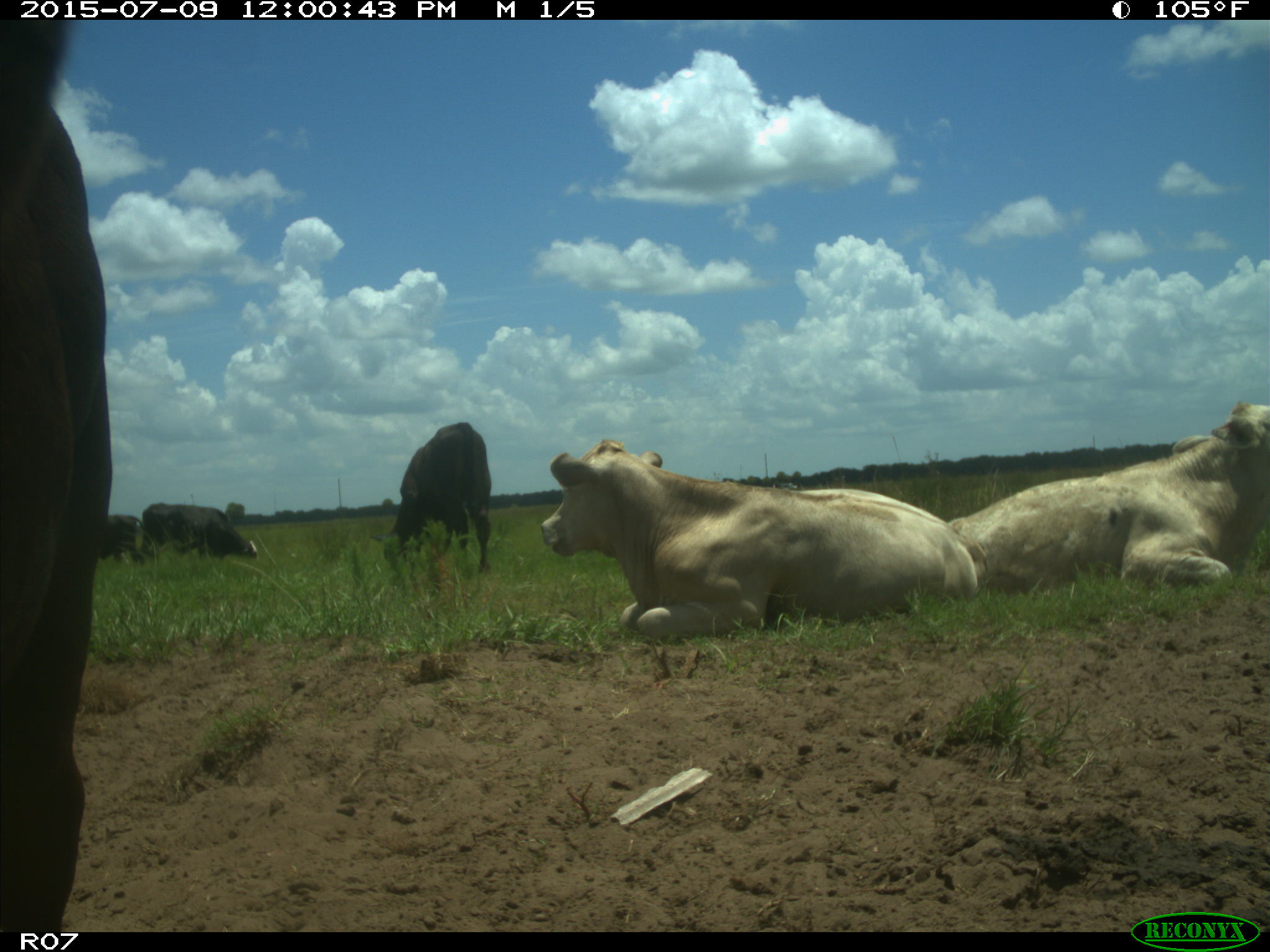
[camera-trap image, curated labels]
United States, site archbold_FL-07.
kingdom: Animalia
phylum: Chordata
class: Mammalia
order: Artiodactyla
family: Bovidae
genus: Bos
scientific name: Bos taurus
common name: domestic cow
Bos taurus (domestic cow).